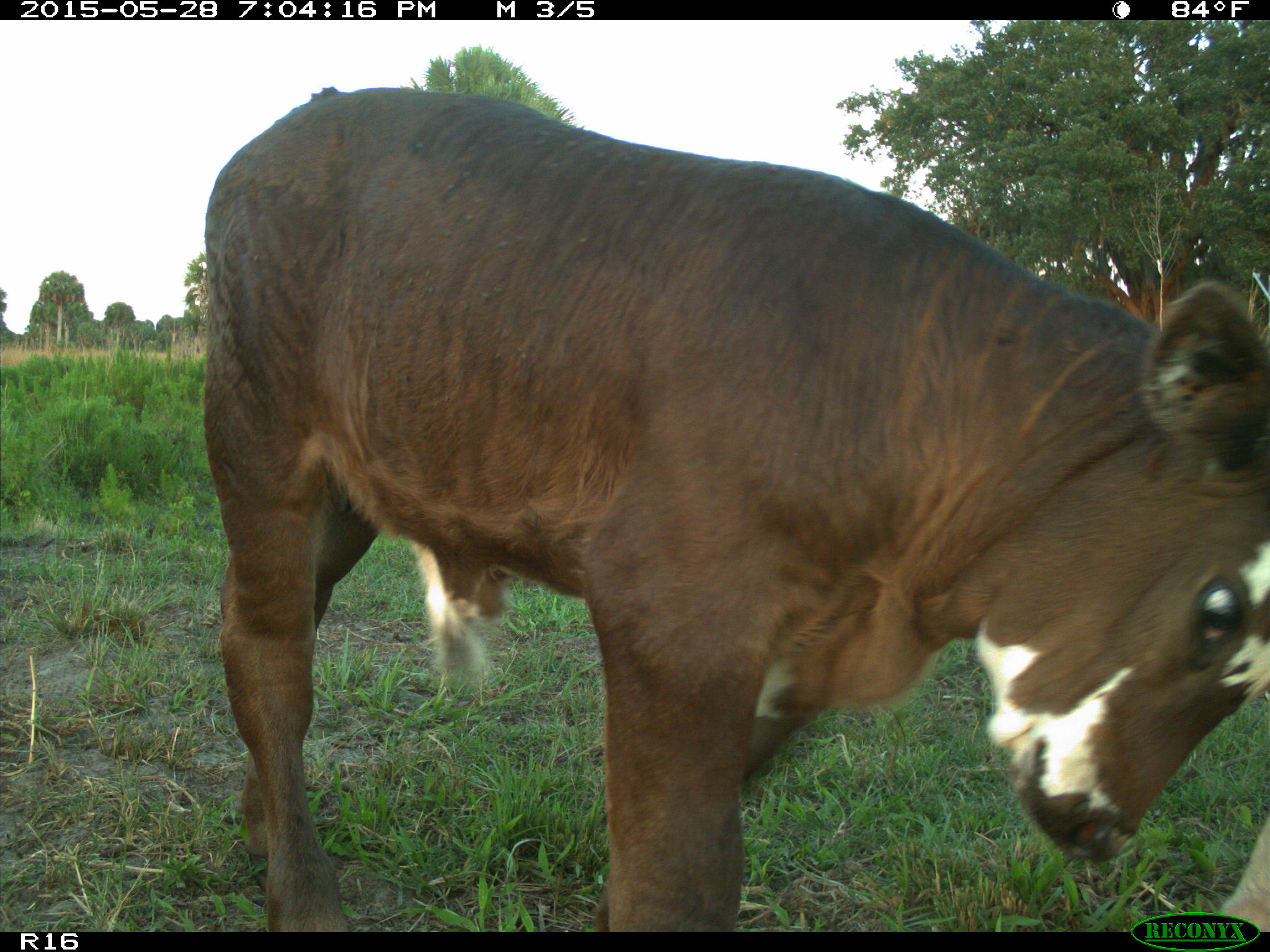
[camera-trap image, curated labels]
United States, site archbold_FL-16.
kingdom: Animalia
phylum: Chordata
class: Mammalia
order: Artiodactyla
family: Bovidae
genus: Bos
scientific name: Bos taurus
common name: domestic cow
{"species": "Bos taurus (domestic cow)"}